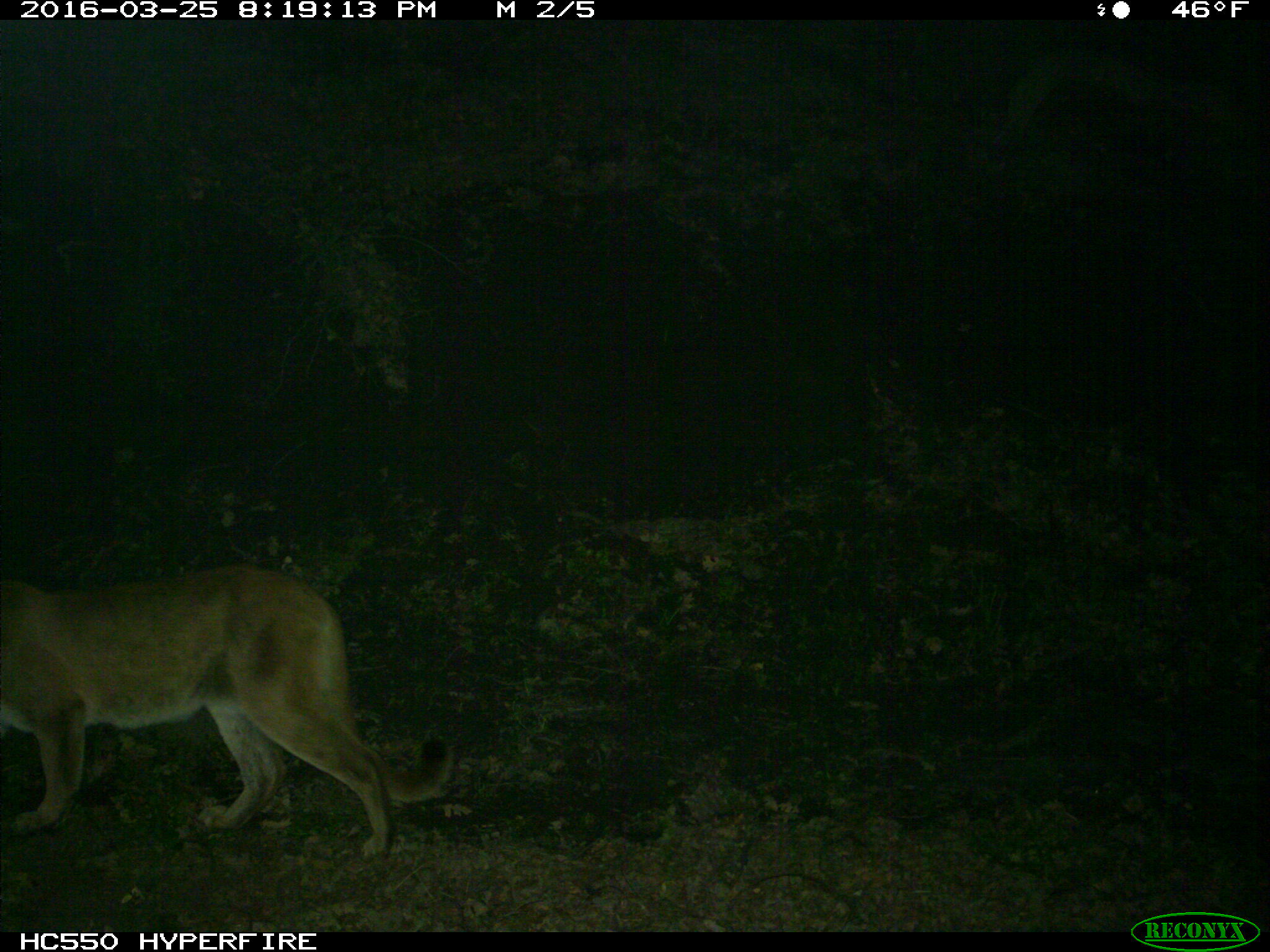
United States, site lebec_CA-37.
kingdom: Animalia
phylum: Chordata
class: Mammalia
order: Carnivora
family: Felidae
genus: Puma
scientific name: Puma concolor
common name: mountain lion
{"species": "Puma concolor (mountain lion)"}